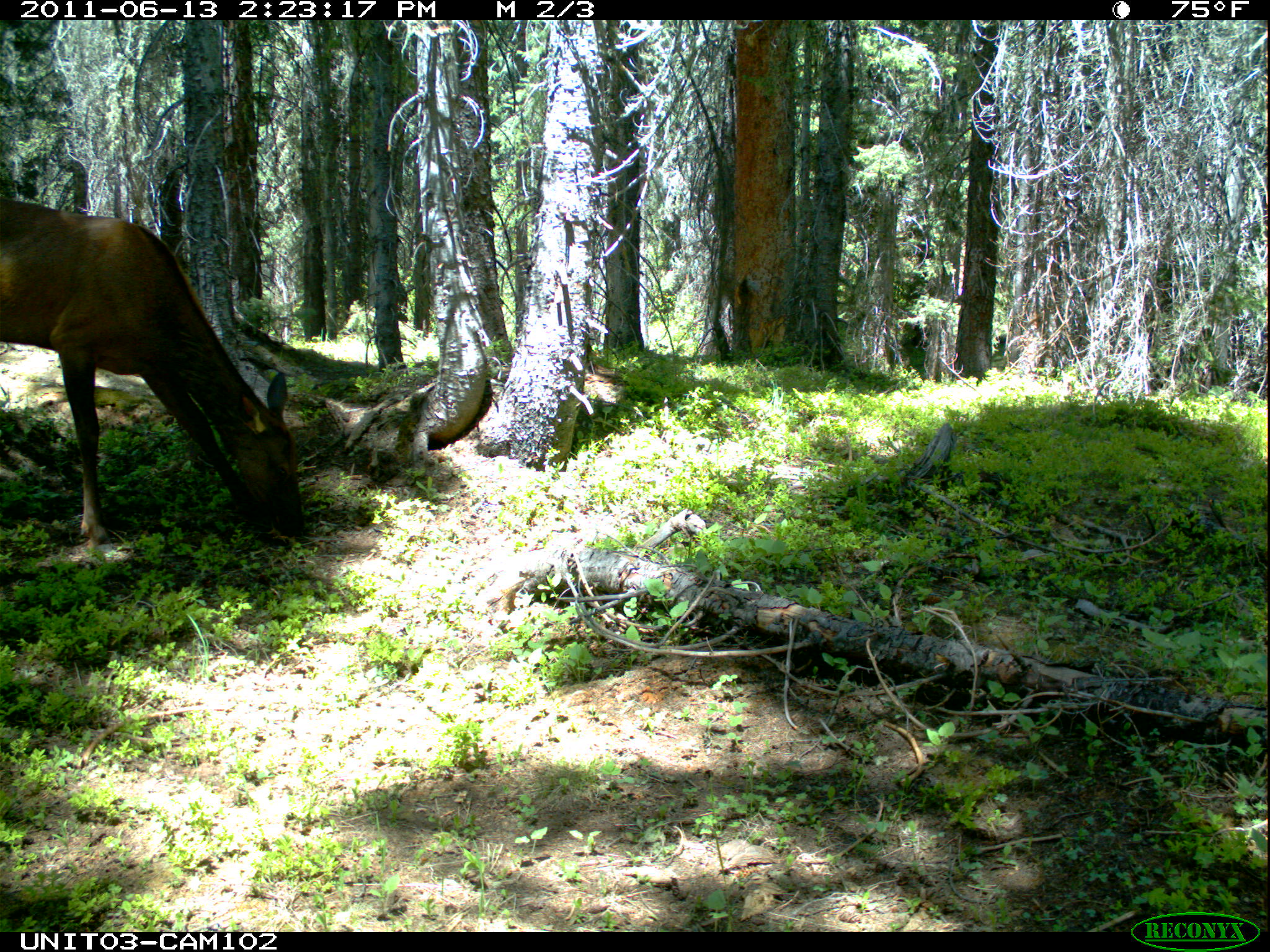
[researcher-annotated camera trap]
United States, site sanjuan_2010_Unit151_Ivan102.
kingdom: Animalia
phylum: Chordata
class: Mammalia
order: Artiodactyla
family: Cervidae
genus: Cervus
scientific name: Cervus elaphus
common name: red deer